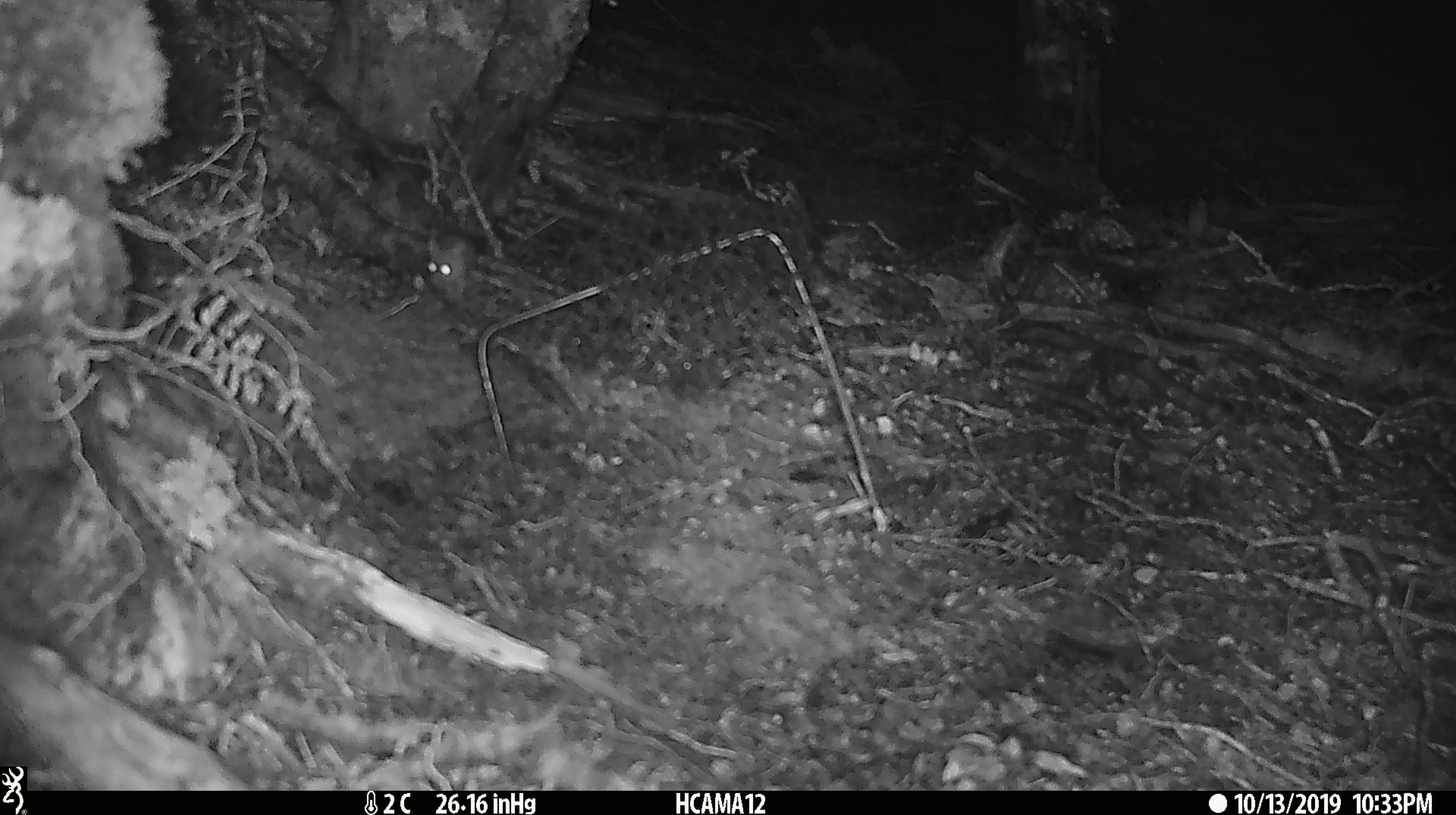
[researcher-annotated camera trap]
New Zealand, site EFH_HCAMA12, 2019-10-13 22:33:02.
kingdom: Animalia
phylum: Chordata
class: Mammalia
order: Rodentia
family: Muridae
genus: Mus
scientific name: Mus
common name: mouse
Mouse (Mus).